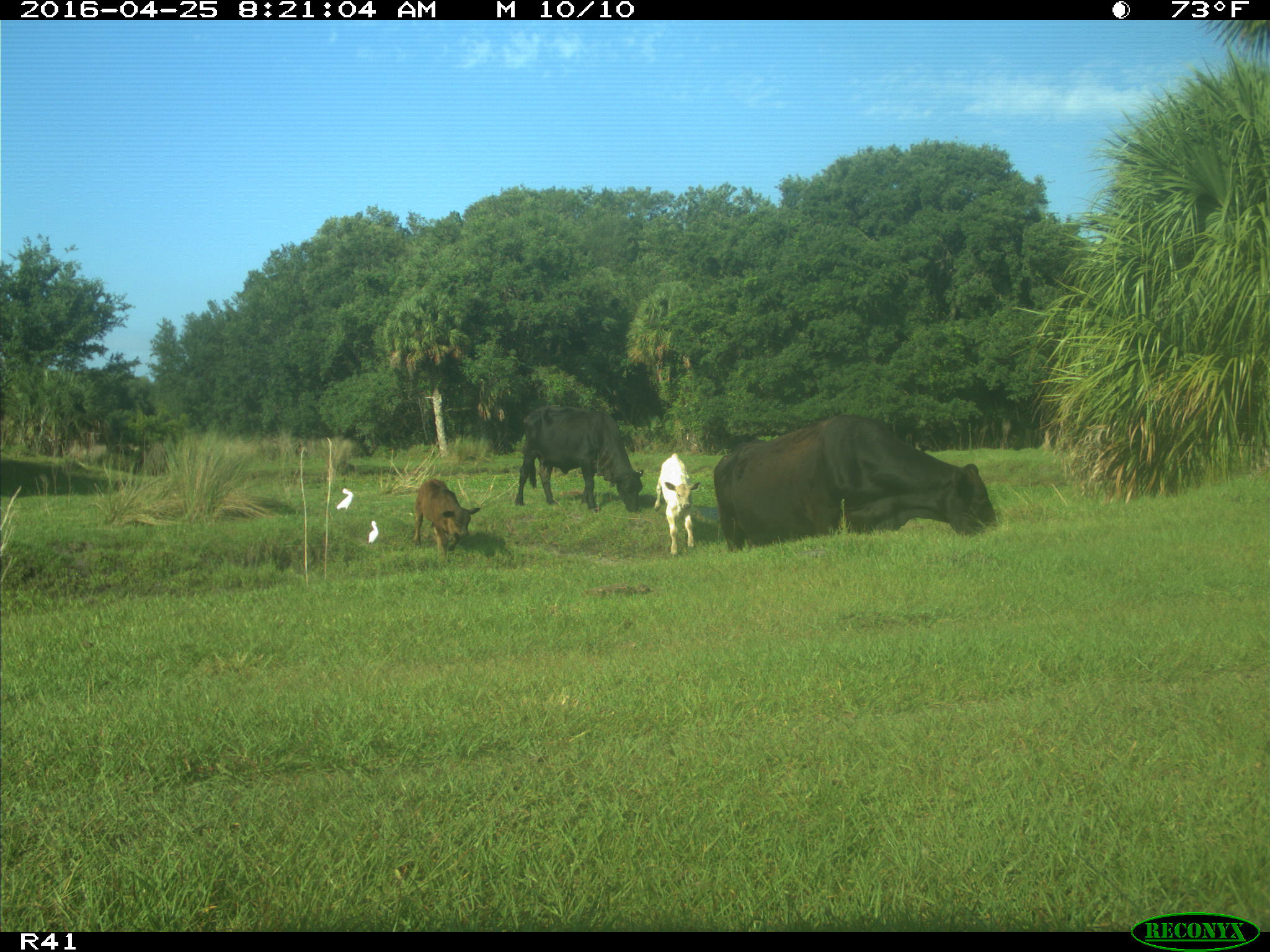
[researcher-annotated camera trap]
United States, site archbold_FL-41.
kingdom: Animalia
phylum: Chordata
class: Mammalia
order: Artiodactyla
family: Bovidae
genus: Bos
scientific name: Bos taurus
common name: domestic cow